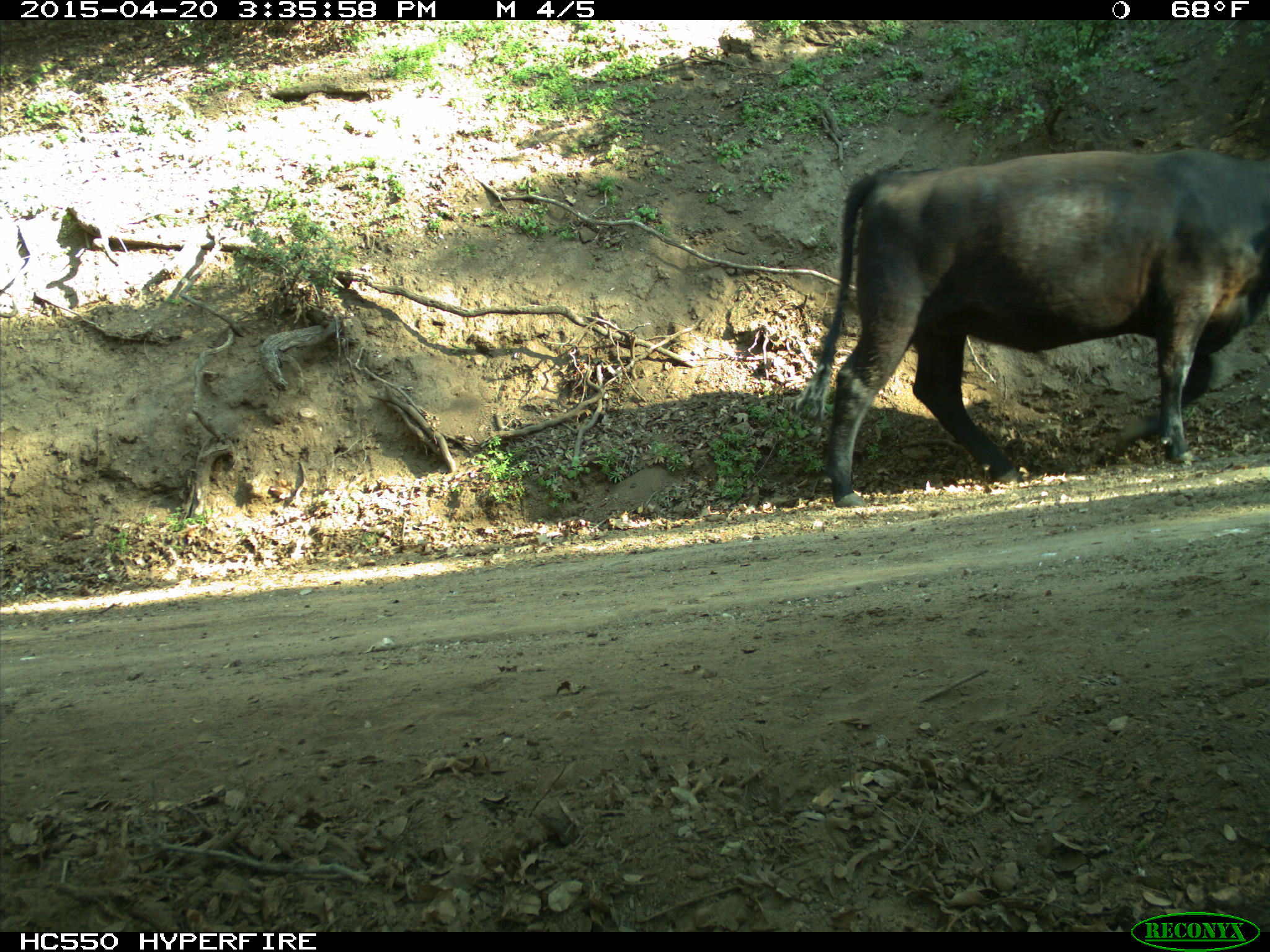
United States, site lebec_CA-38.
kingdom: Animalia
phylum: Chordata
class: Mammalia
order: Artiodactyla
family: Bovidae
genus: Bos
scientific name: Bos taurus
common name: domestic cow